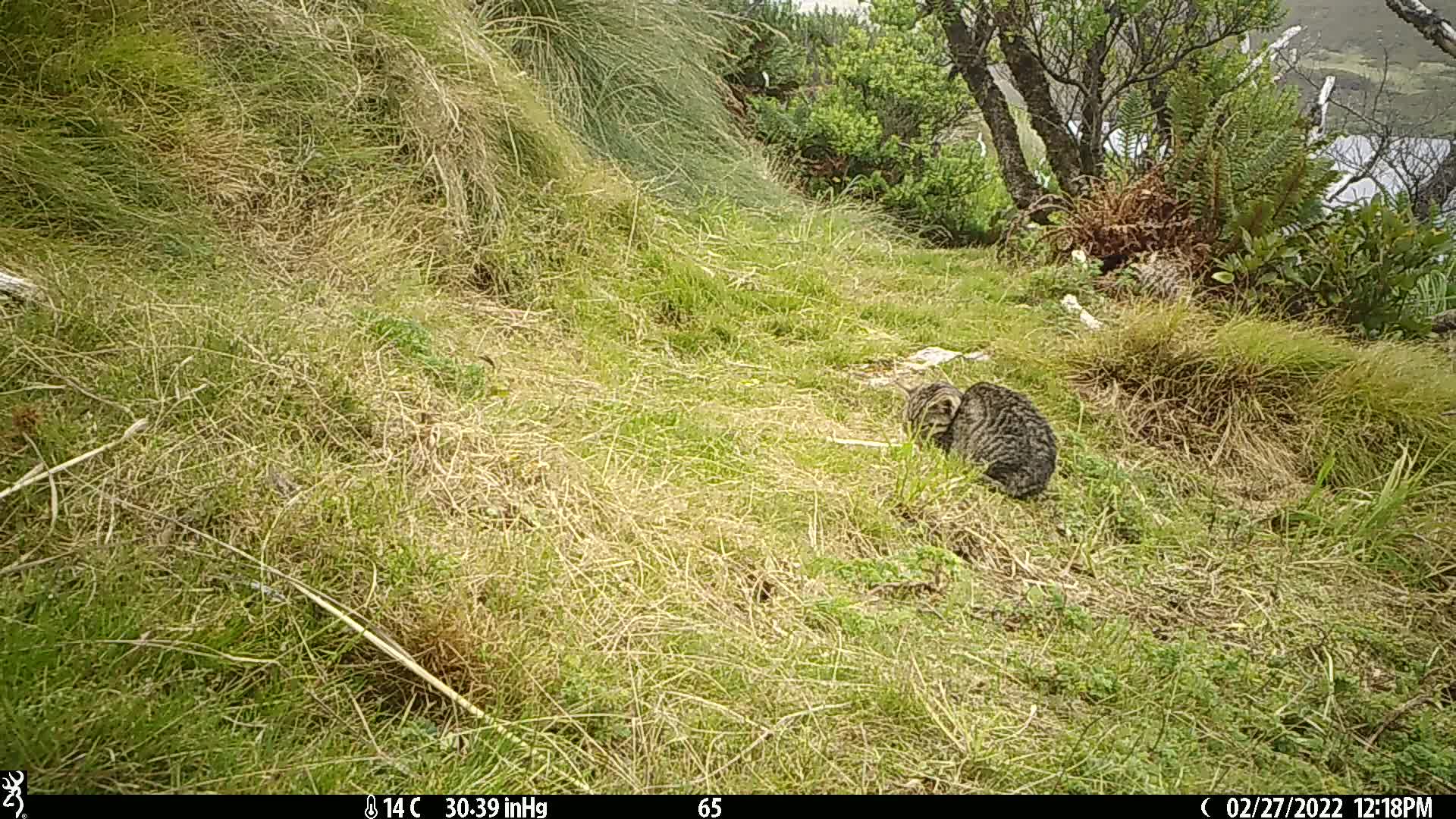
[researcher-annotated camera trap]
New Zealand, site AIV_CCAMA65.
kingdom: Animalia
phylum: Chordata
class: Mammalia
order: Carnivora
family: Felidae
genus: Felis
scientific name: Felis catus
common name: domestic cat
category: cat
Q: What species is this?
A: Cat (domestic cat) (Felis catus).